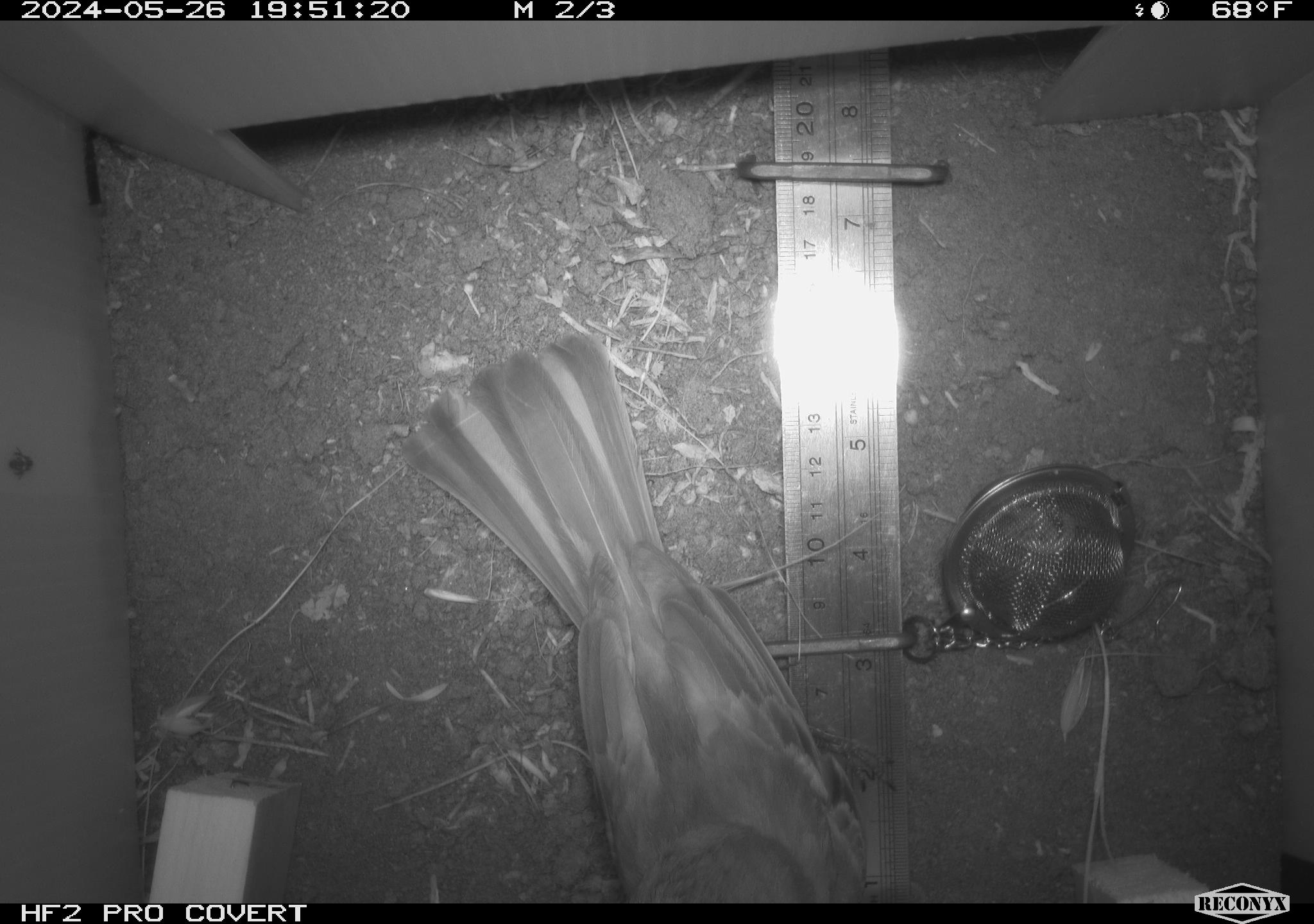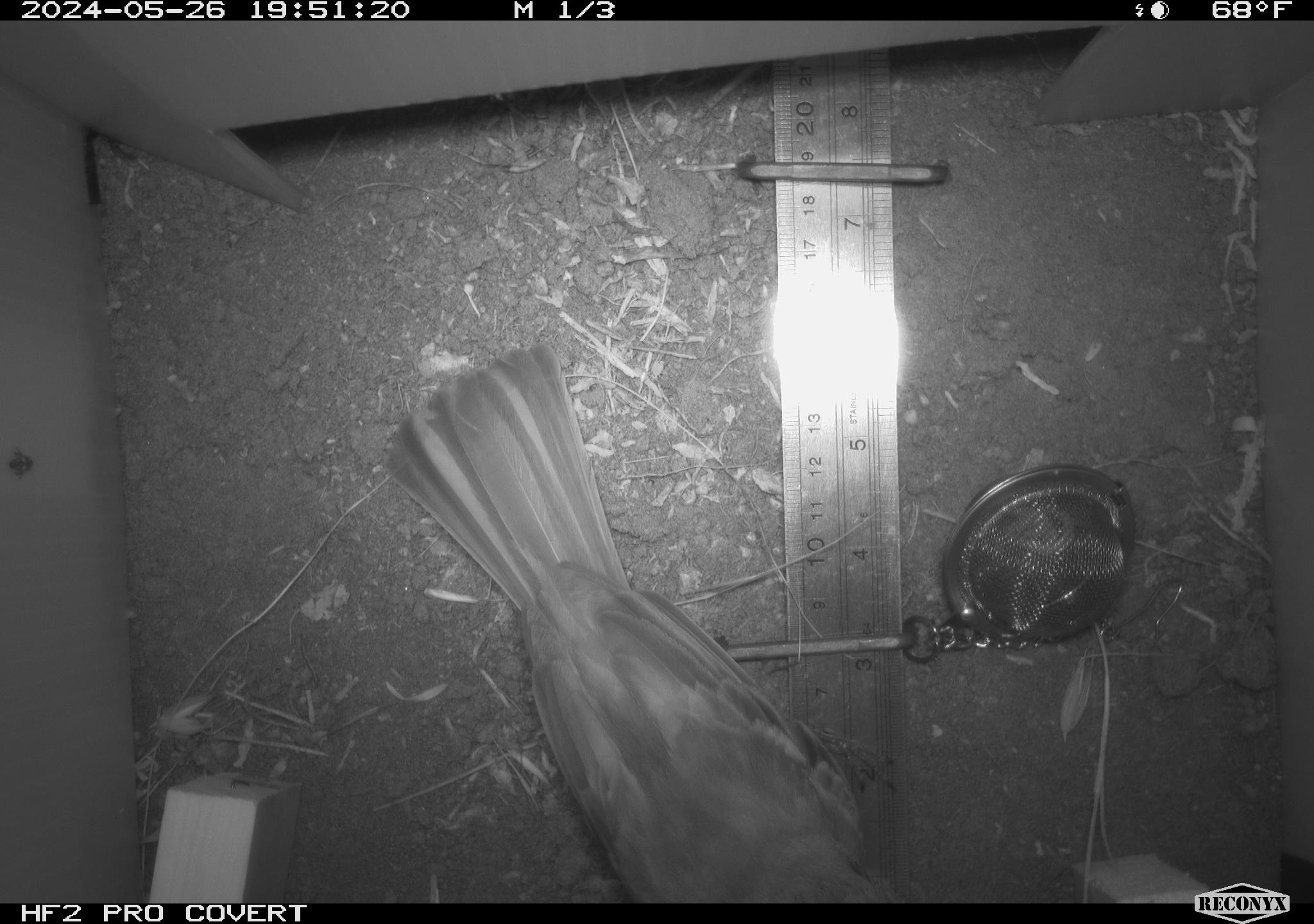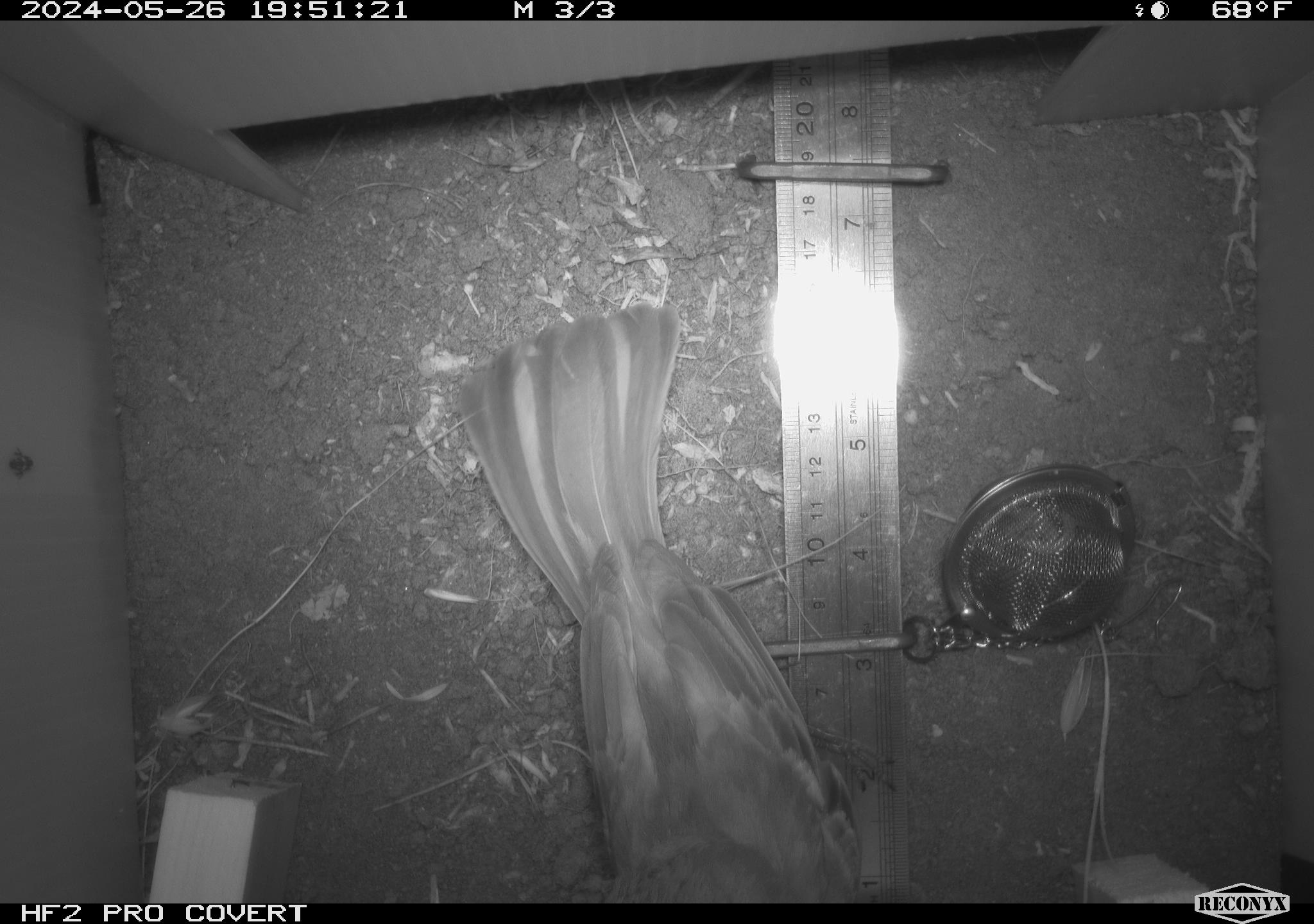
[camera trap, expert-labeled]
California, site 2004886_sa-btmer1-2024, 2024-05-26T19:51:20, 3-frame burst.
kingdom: Animalia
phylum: Chordata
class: Aves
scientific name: Aves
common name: bird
Bird (Aves).